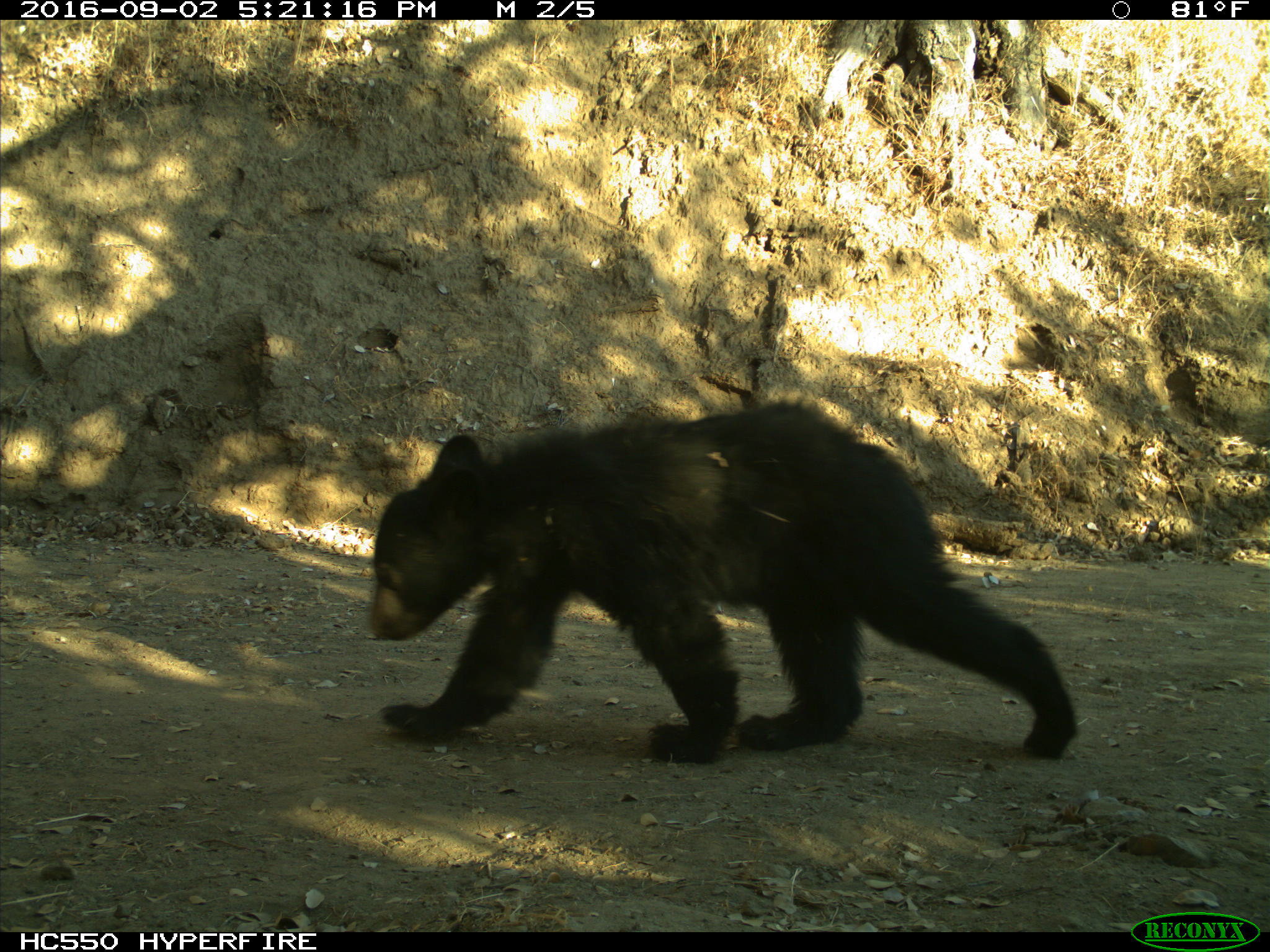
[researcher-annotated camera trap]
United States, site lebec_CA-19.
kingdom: Animalia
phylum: Chordata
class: Mammalia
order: Carnivora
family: Ursidae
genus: Ursus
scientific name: Ursus americanus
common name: american black bear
Ursus americanus (american black bear).